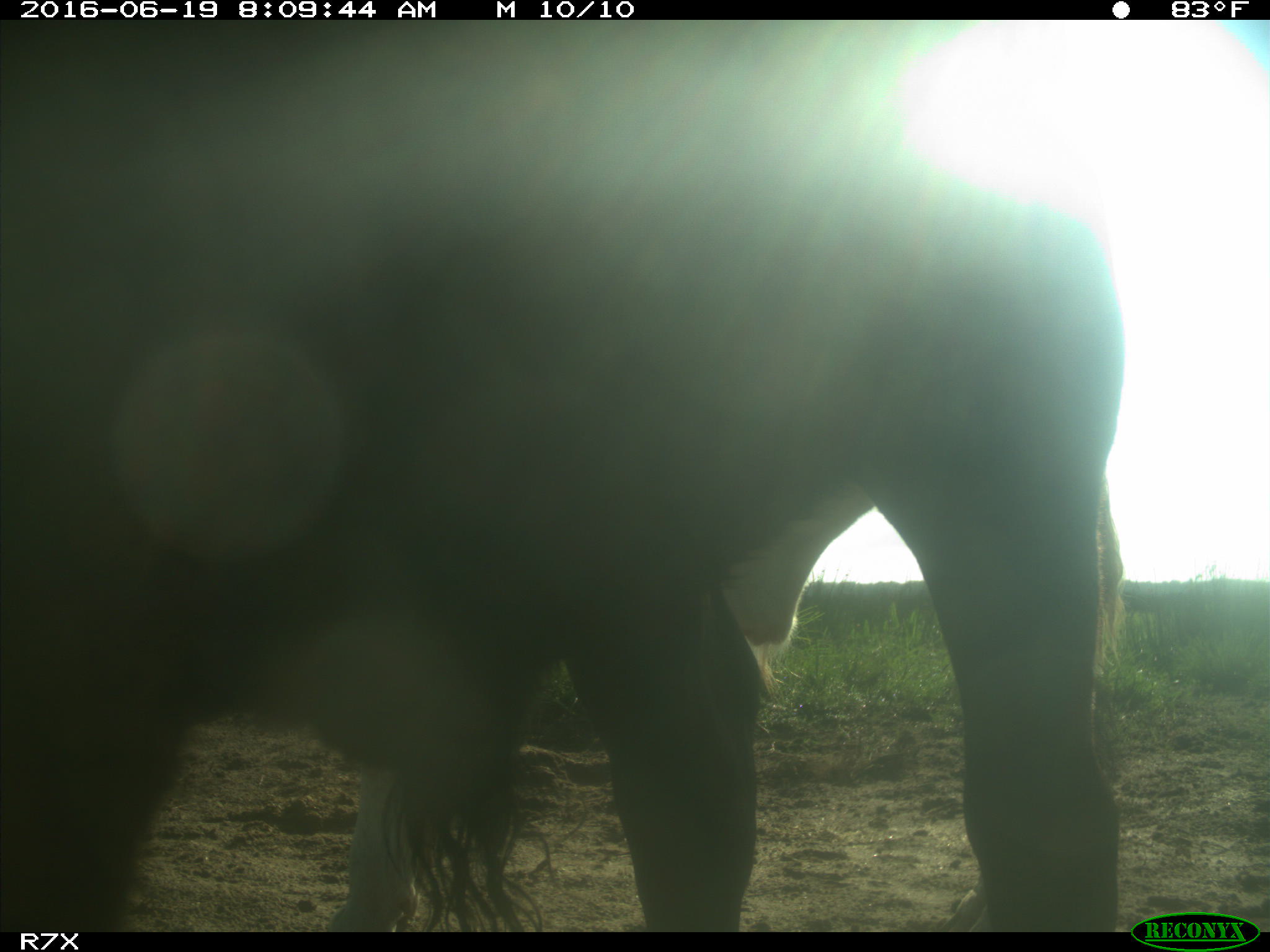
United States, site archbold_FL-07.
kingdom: Animalia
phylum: Chordata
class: Mammalia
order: Artiodactyla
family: Bovidae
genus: Bos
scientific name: Bos taurus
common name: domestic cow